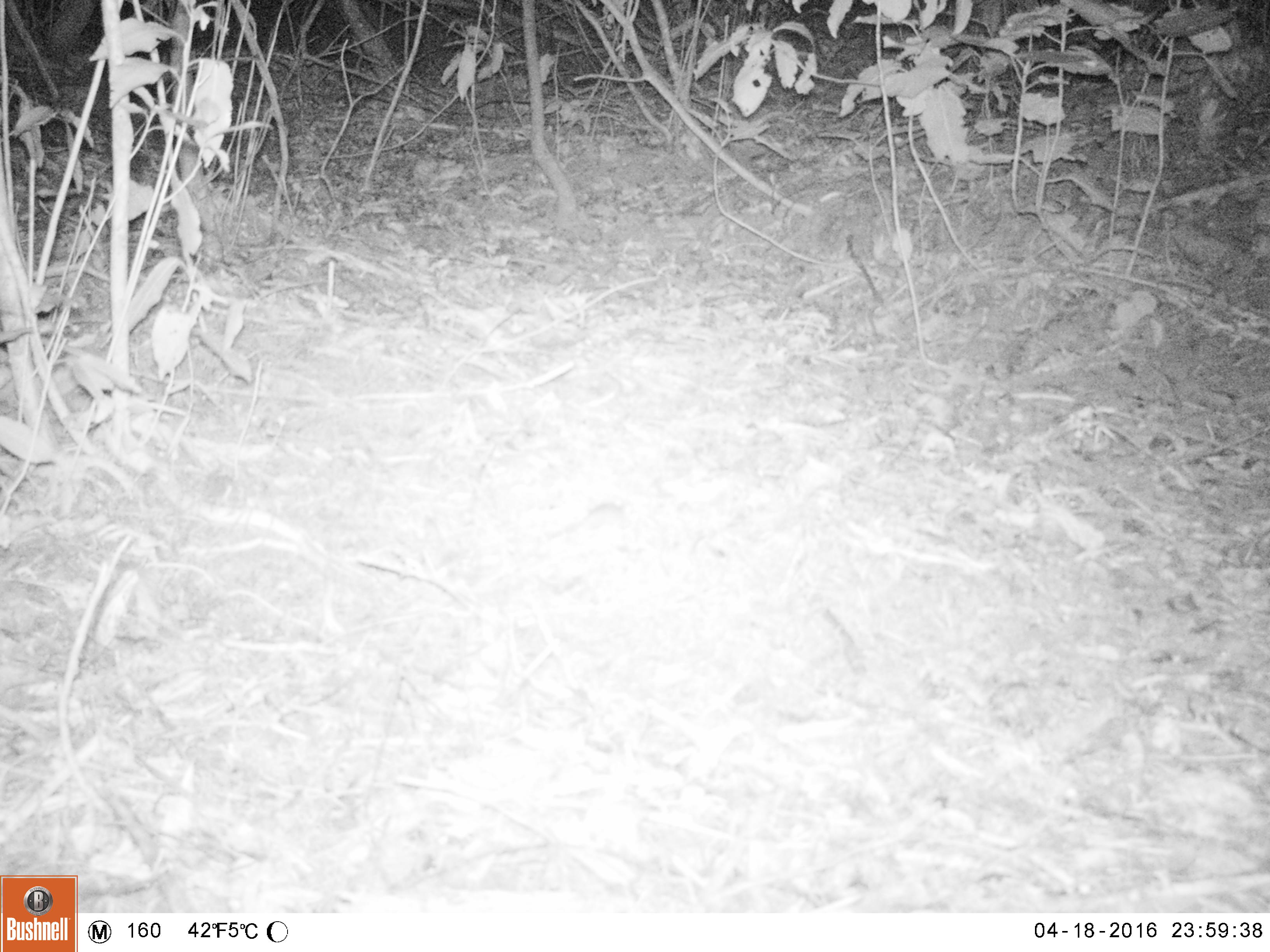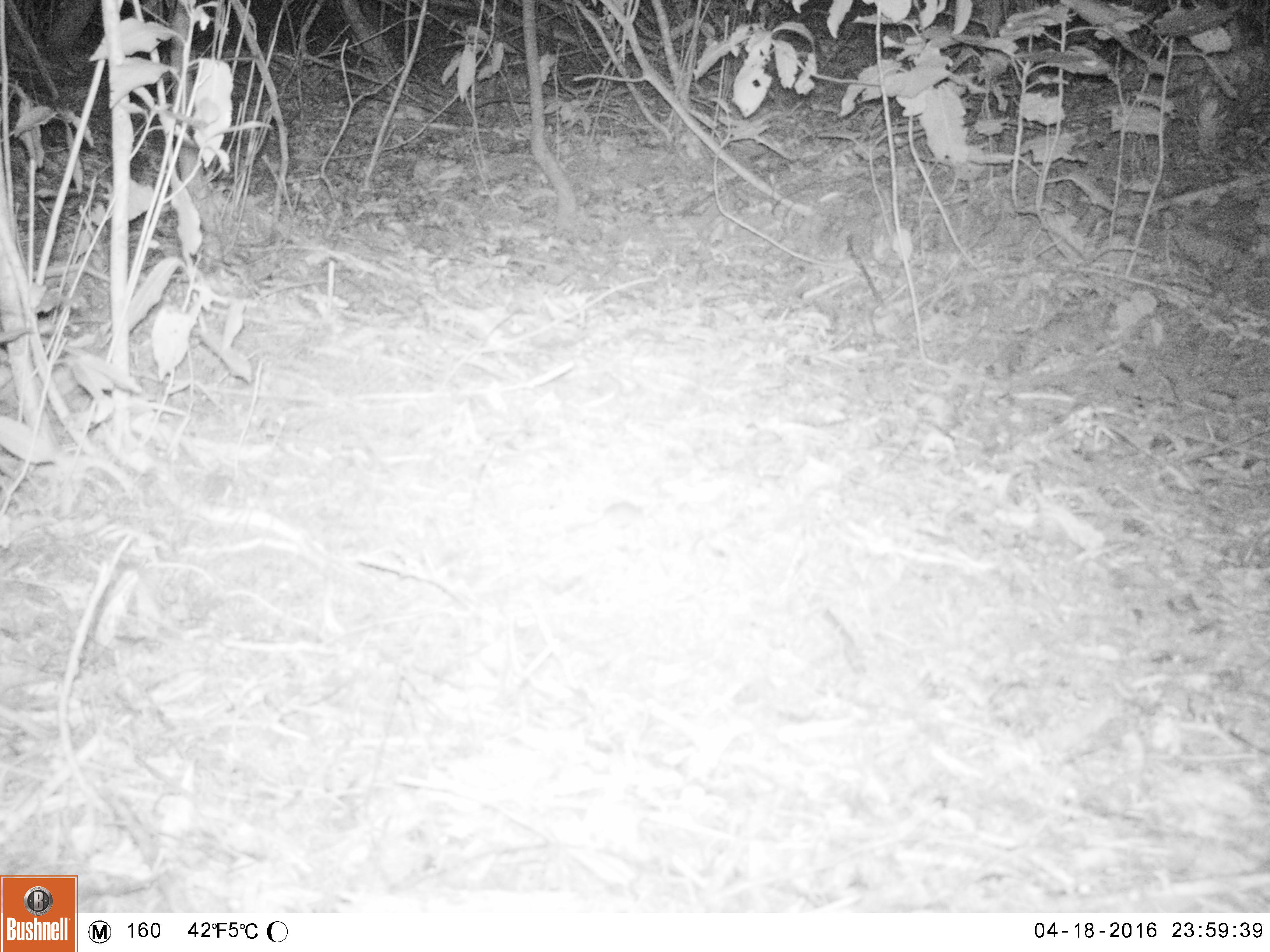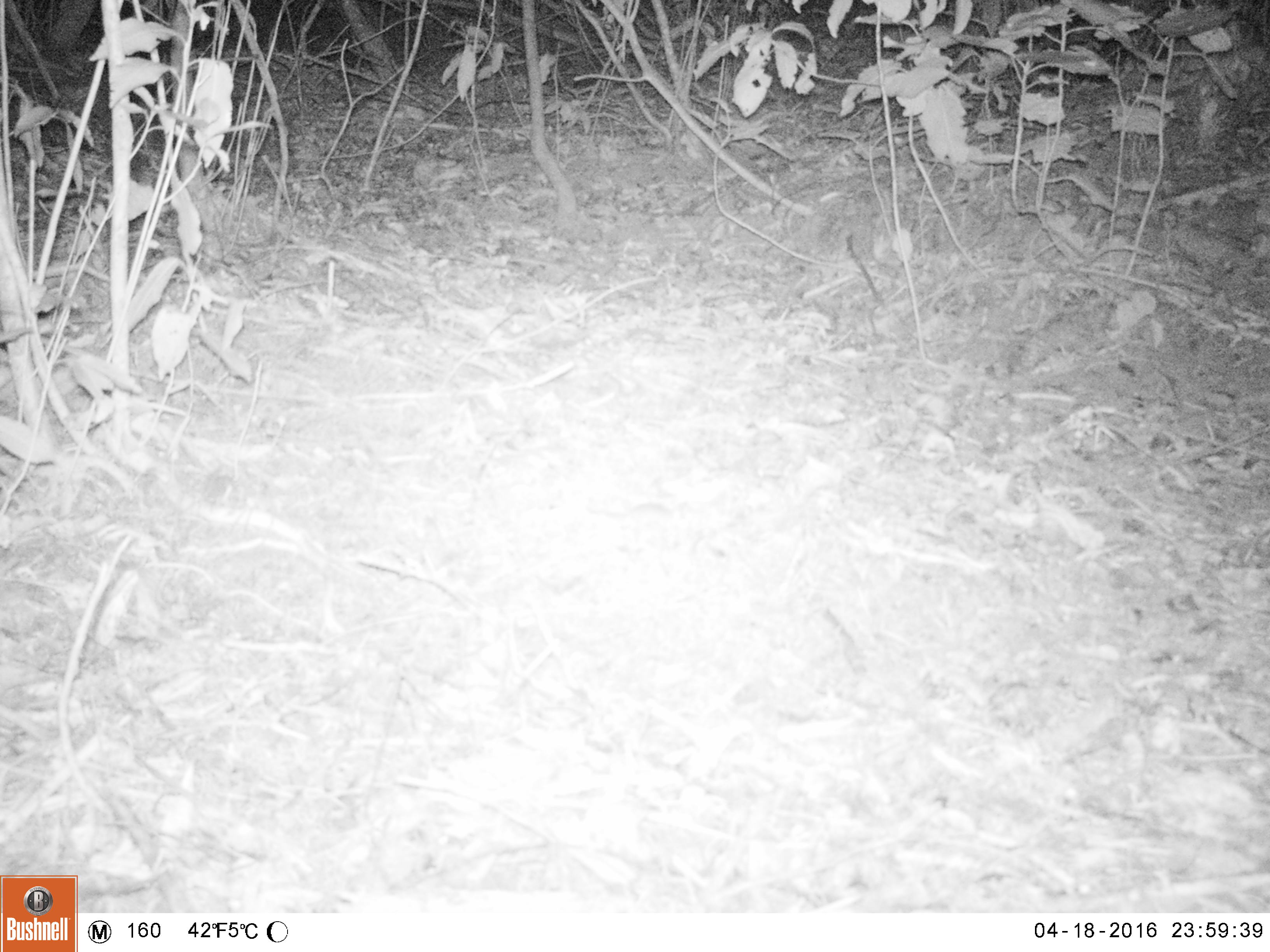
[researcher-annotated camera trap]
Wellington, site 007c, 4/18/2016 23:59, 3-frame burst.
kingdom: Animalia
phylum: Chordata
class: Mammalia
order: Rodentia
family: Muridae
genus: Mus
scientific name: Mus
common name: mouse